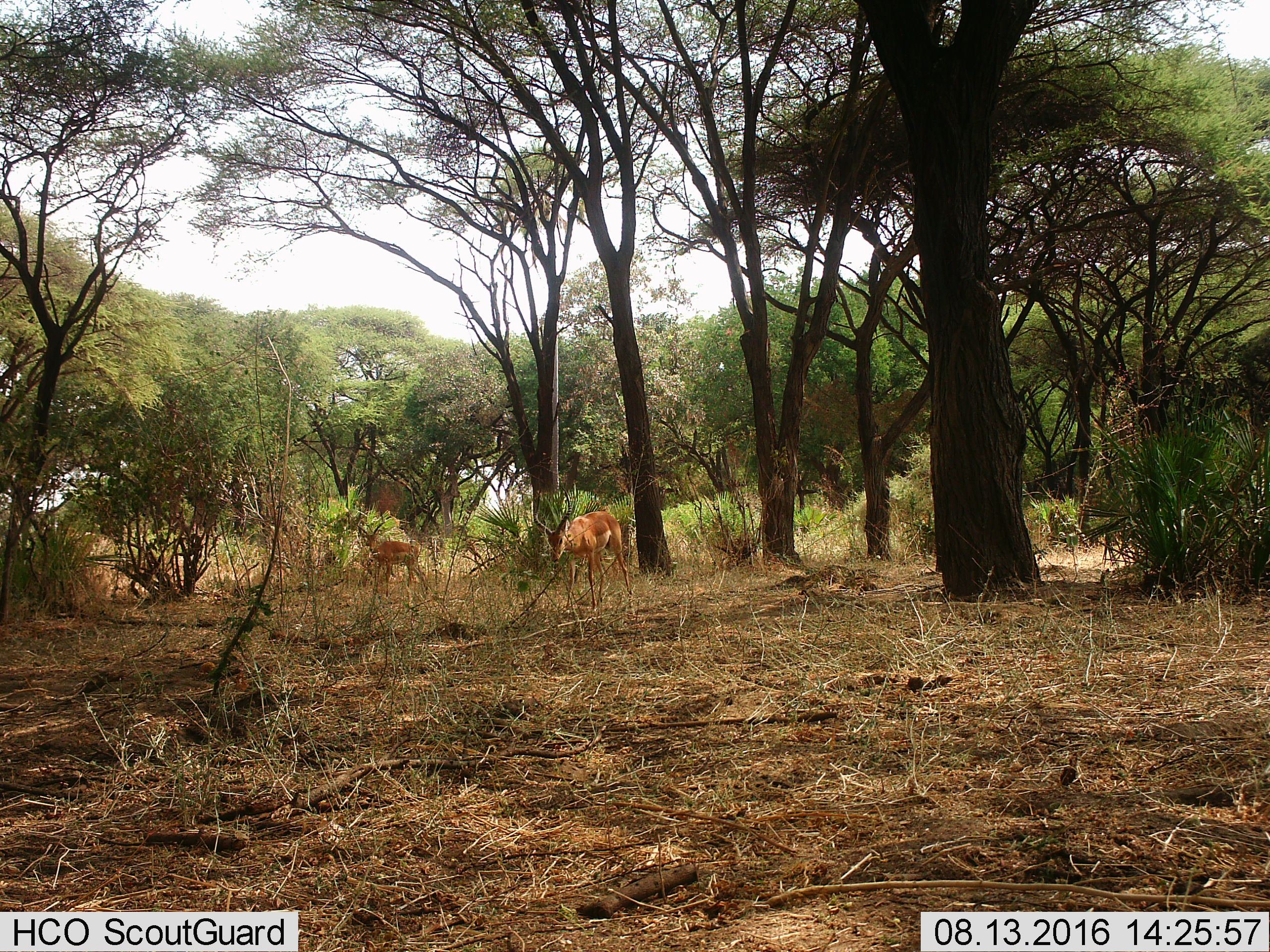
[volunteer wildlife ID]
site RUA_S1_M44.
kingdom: Animalia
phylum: Chordata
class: Mammalia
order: Artiodactyla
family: Bovidae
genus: Aepyceros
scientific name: Aepyceros melampus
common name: impala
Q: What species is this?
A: Impala (Aepyceros melampus).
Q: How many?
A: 2.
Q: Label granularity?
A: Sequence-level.